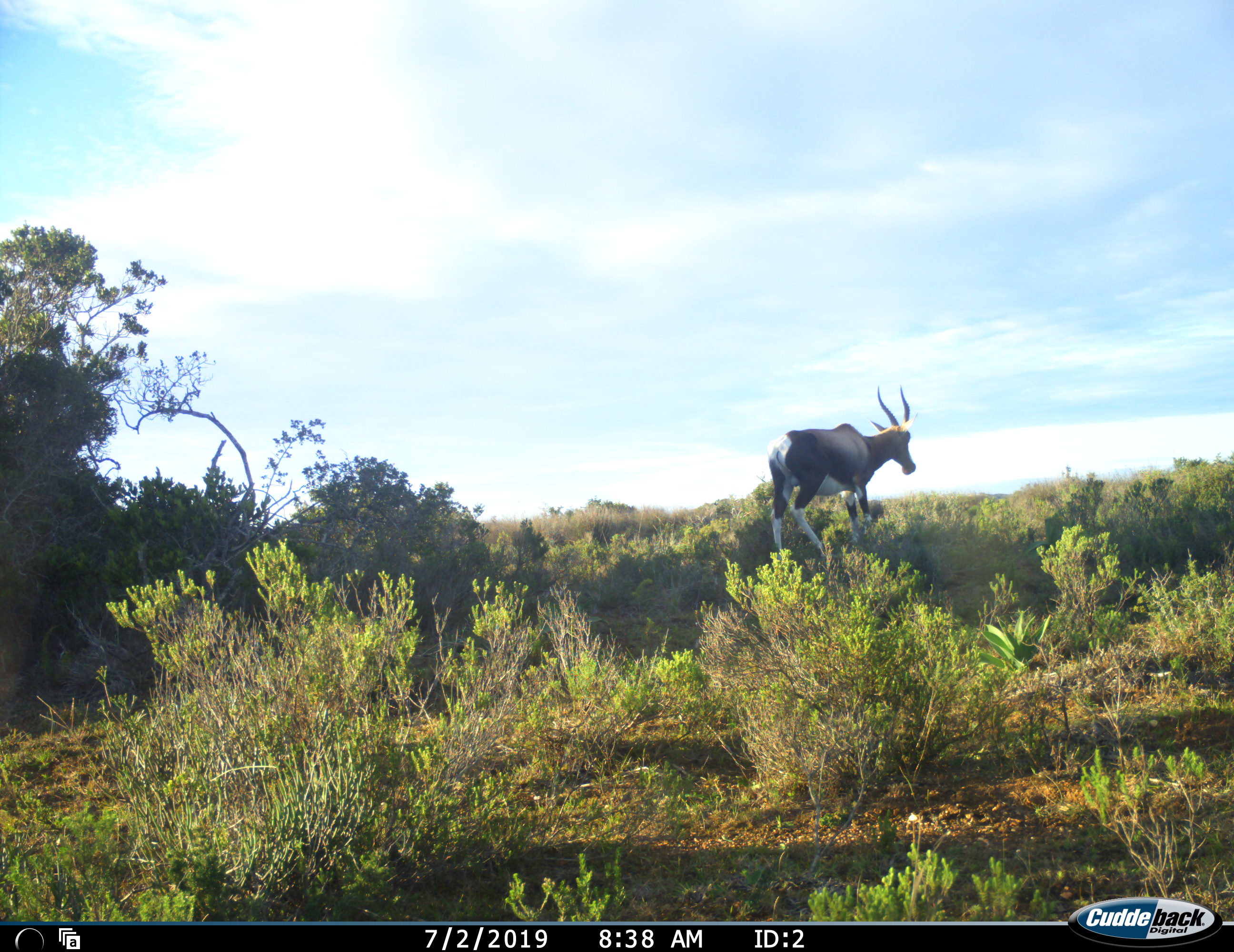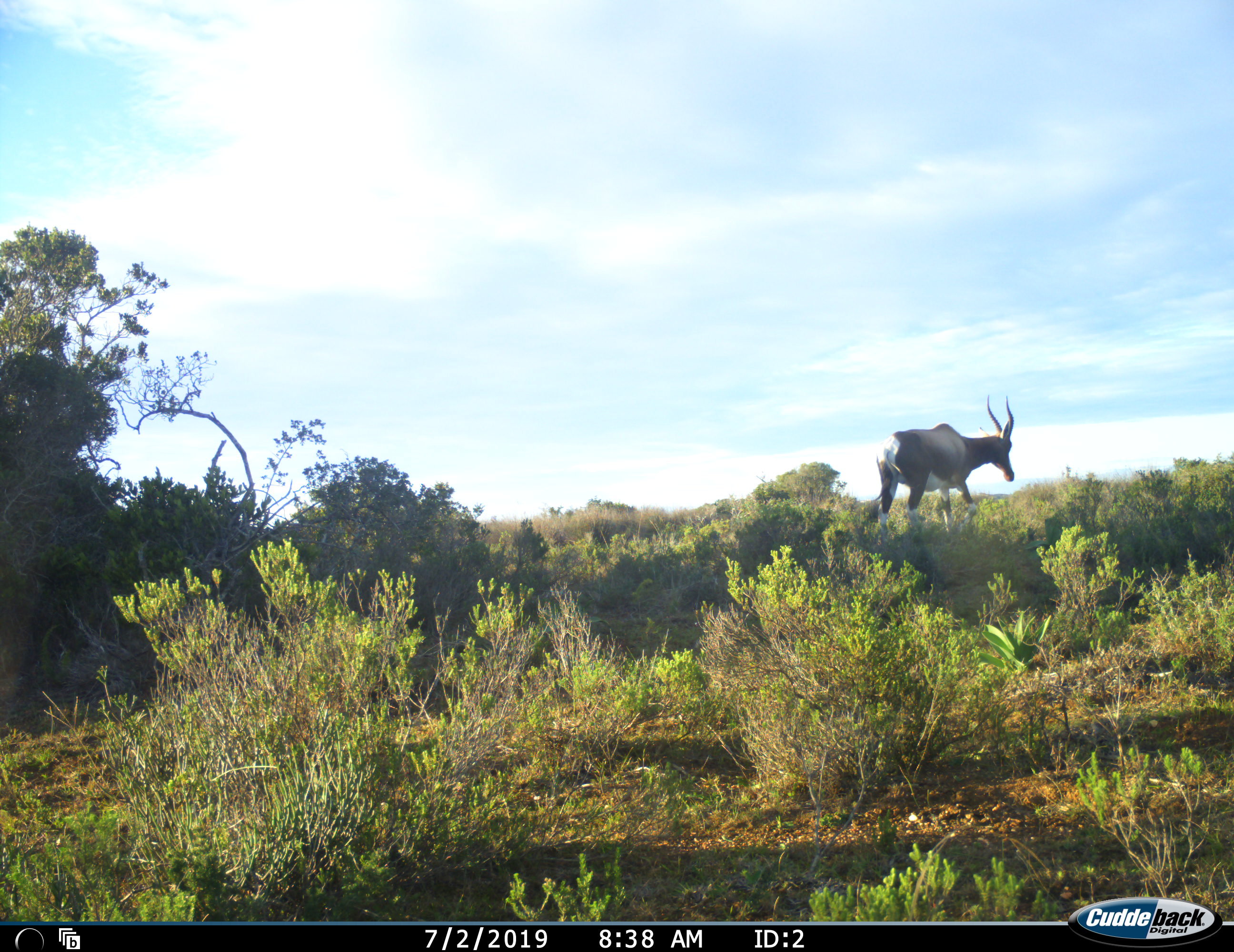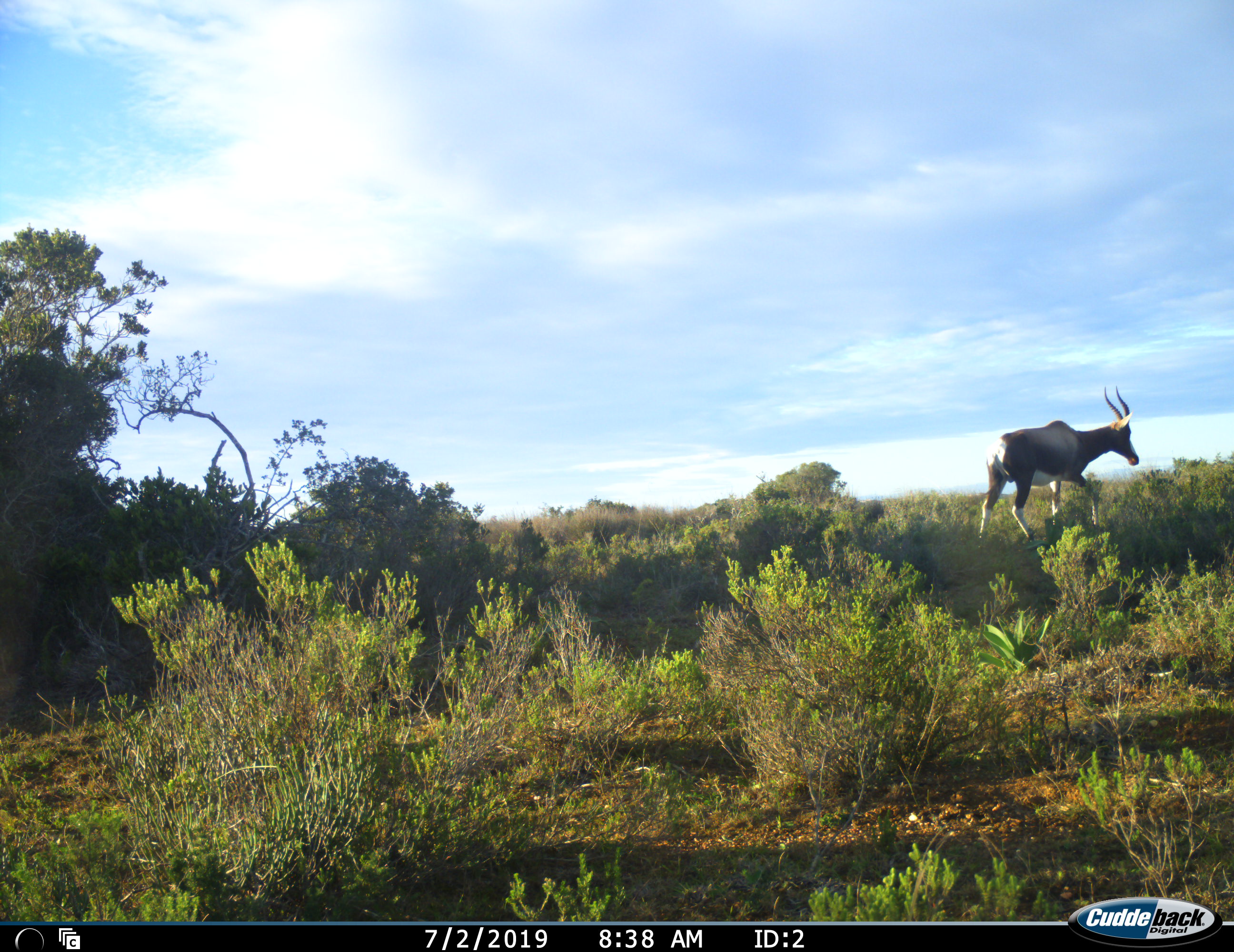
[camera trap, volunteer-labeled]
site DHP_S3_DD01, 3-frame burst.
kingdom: Animalia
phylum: Chordata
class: Mammalia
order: Artiodactyla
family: Bovidae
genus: Damaliscus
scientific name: Damaliscus pygargus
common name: bontebok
Bontebok (Damaliscus pygargus), count 1. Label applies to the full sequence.